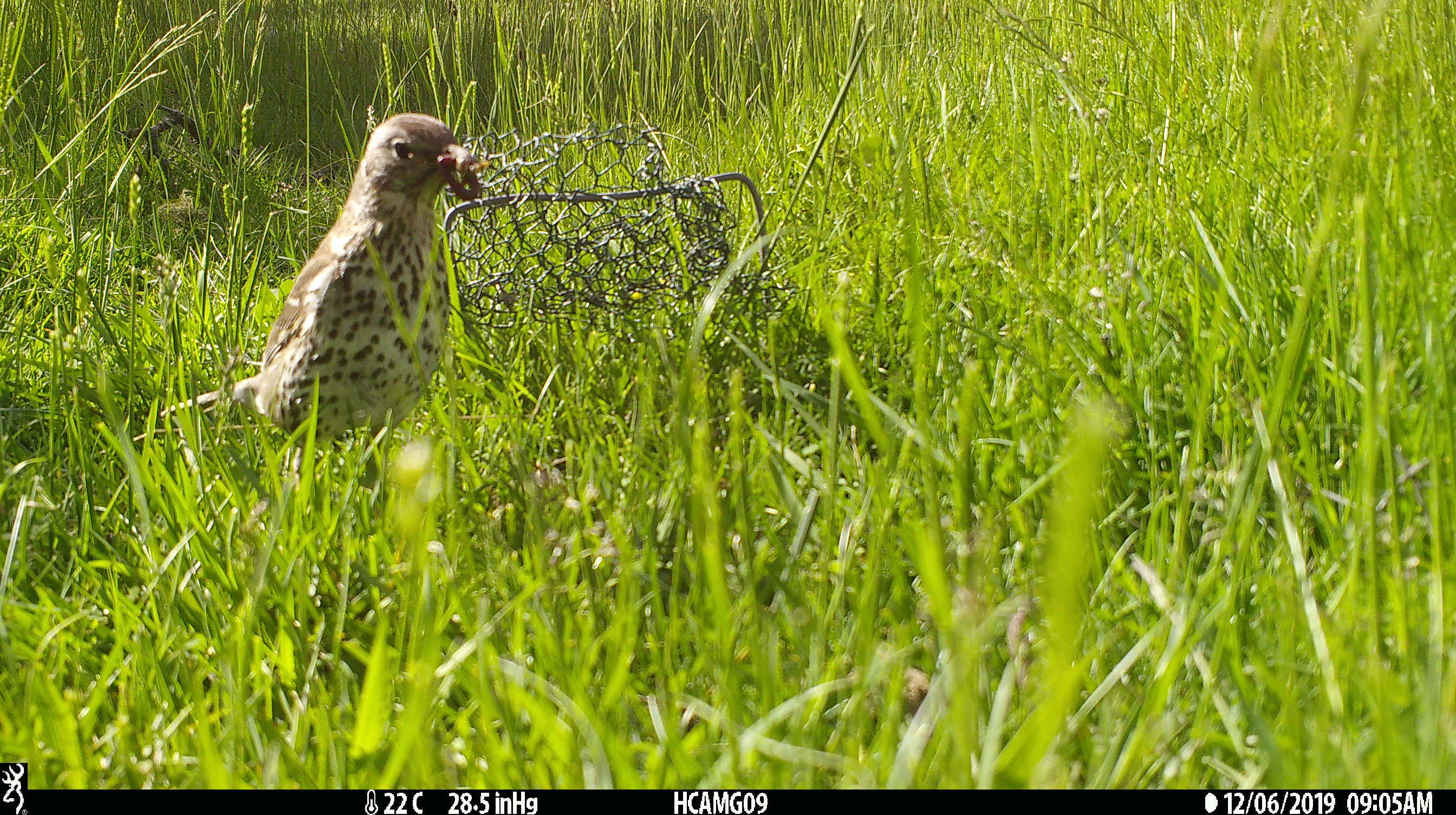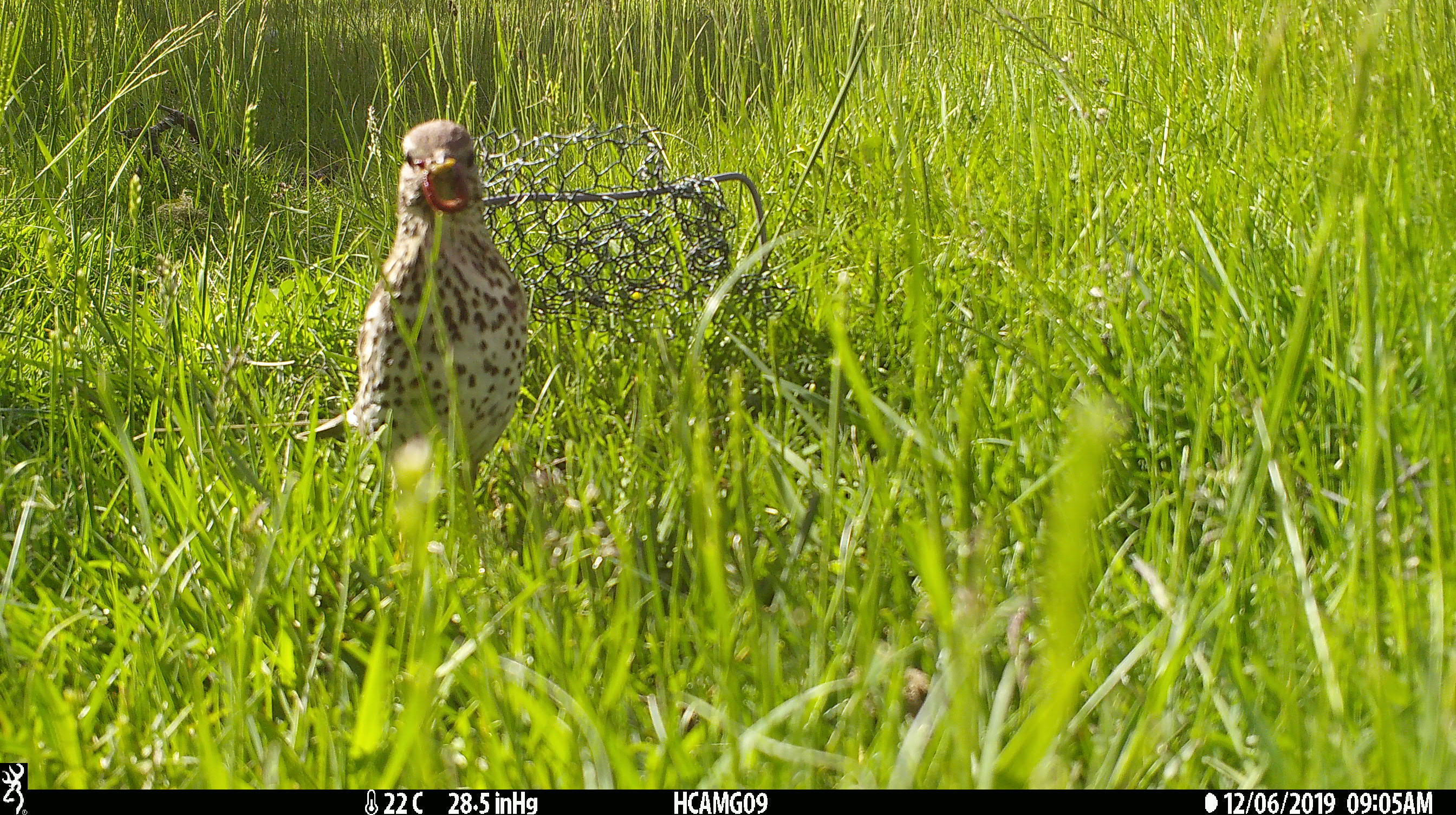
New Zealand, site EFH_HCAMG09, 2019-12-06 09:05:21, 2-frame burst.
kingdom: Animalia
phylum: Chordata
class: Aves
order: Passeriformes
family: Turdidae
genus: Turdus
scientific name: Turdus philomelos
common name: song thrush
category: thrush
Thrush (song thrush) (Turdus philomelos).